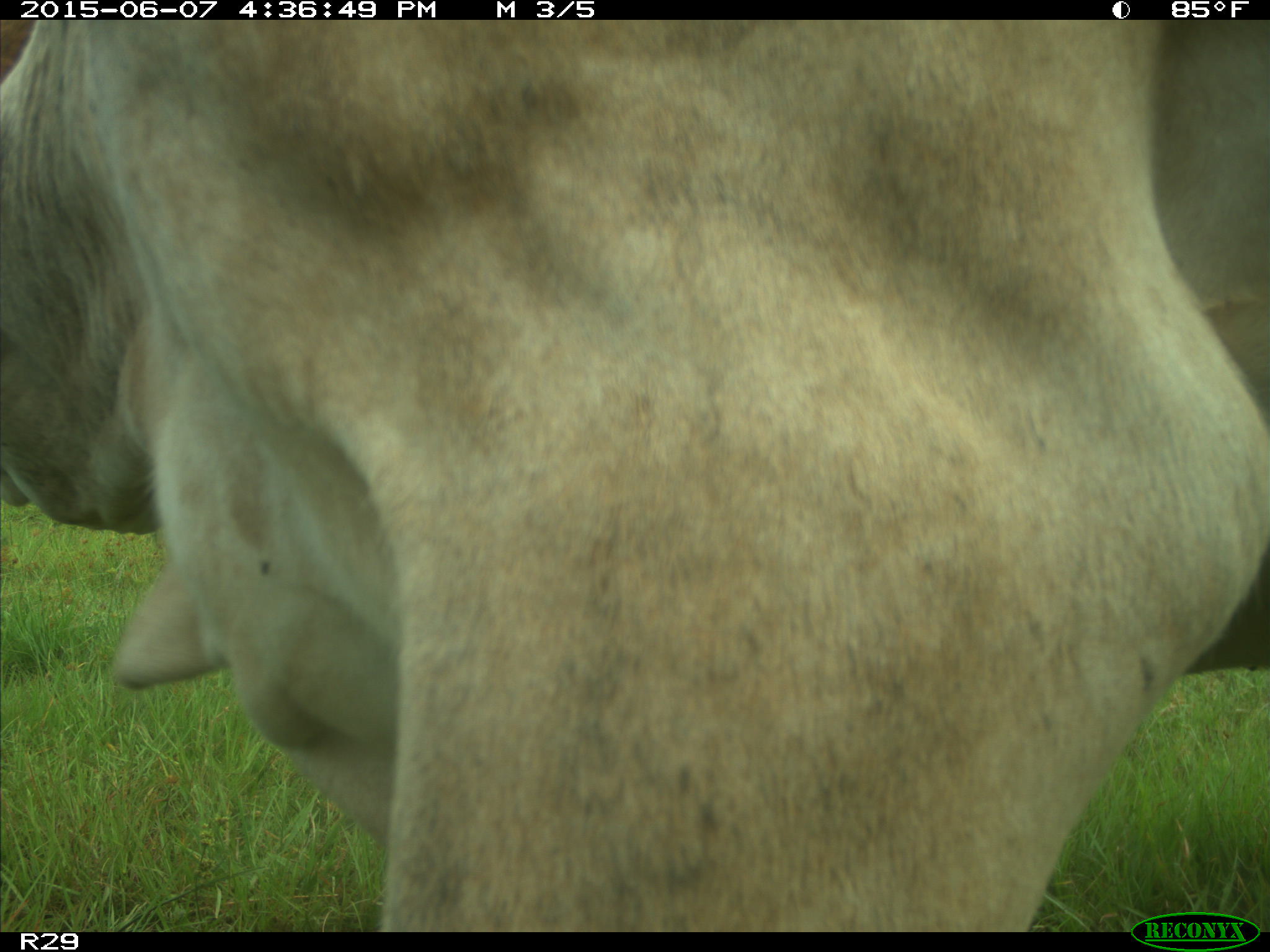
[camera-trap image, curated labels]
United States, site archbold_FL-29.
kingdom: Animalia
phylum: Chordata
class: Mammalia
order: Artiodactyla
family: Bovidae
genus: Bos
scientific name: Bos taurus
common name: domestic cow